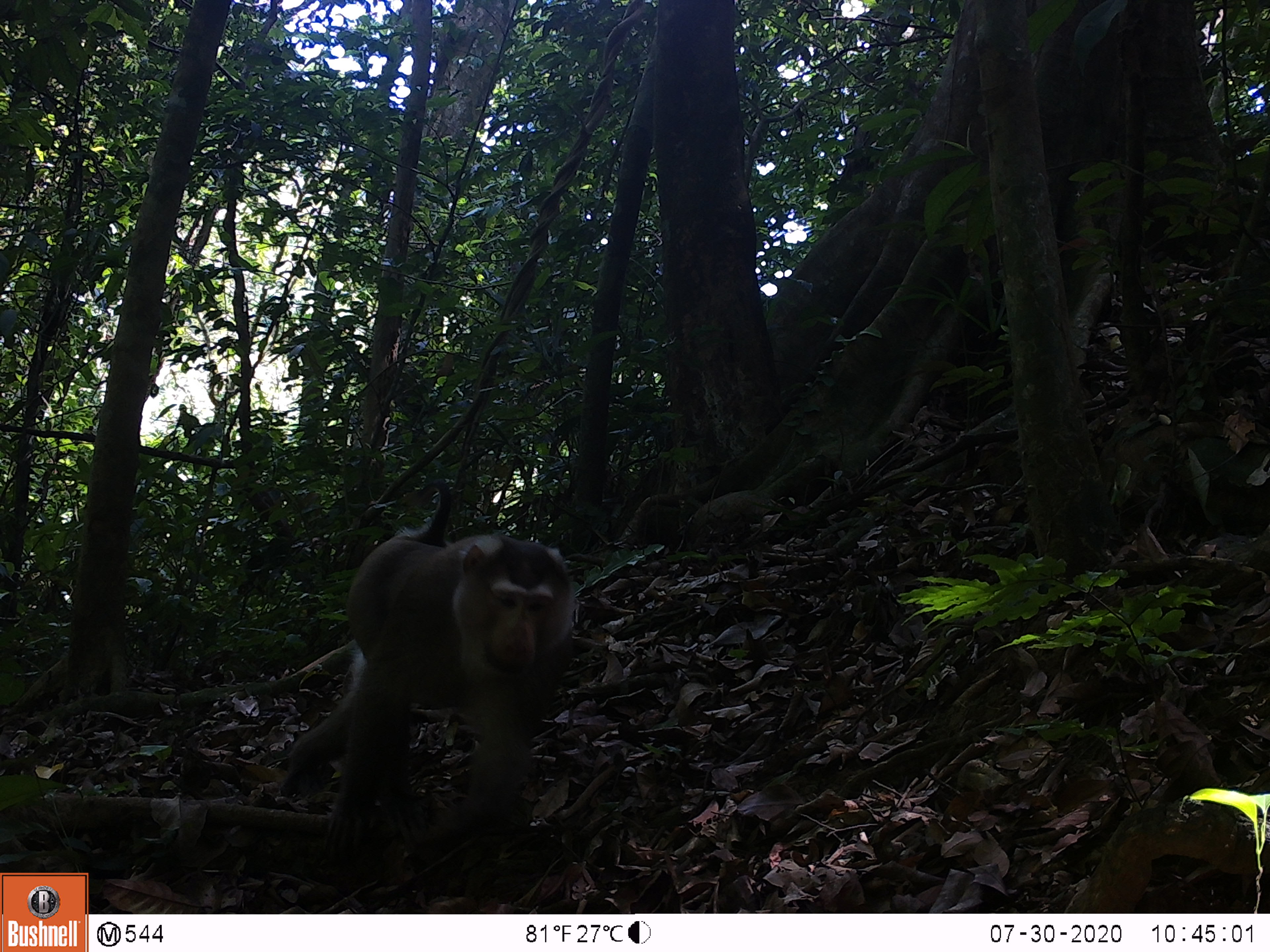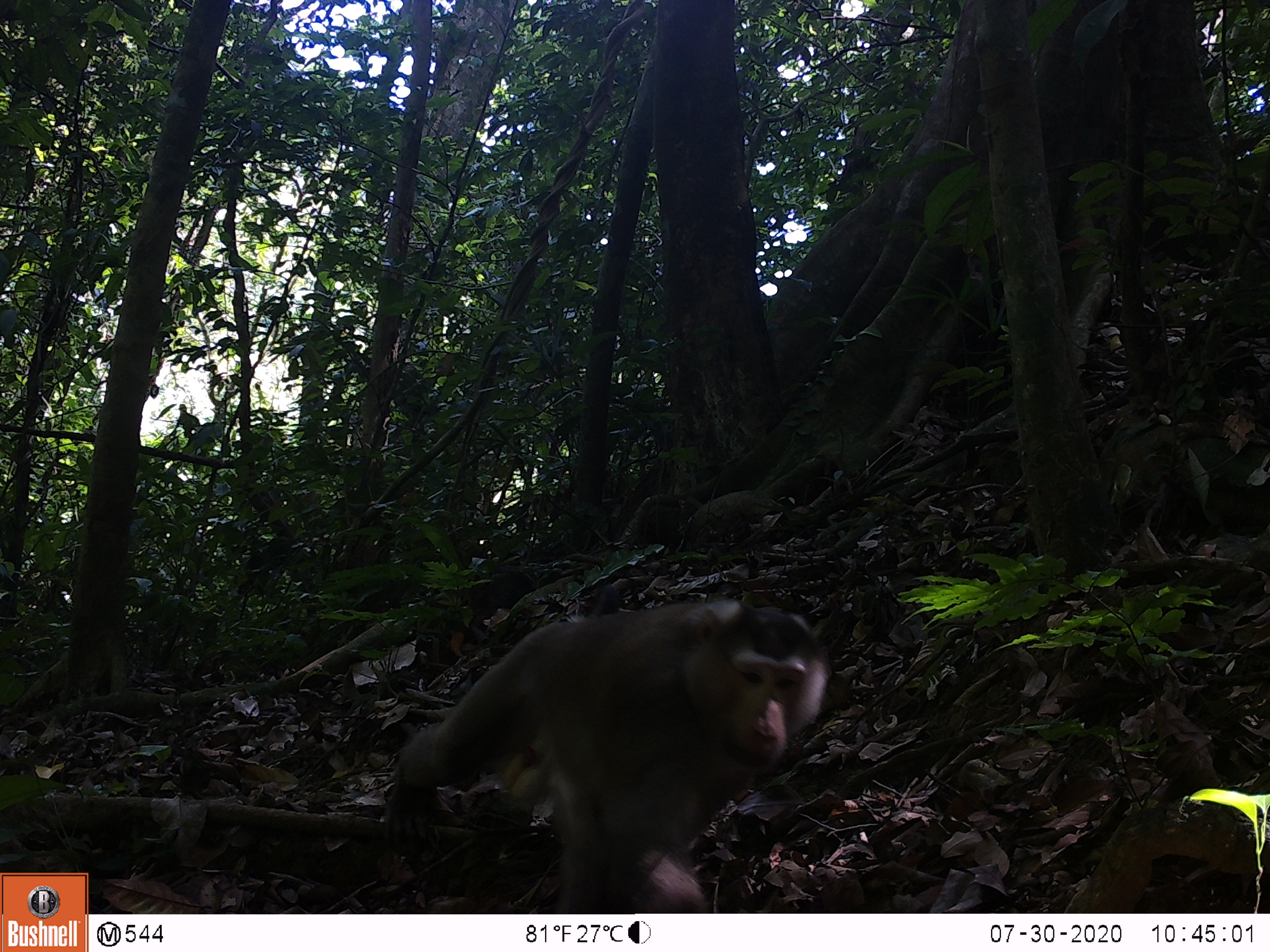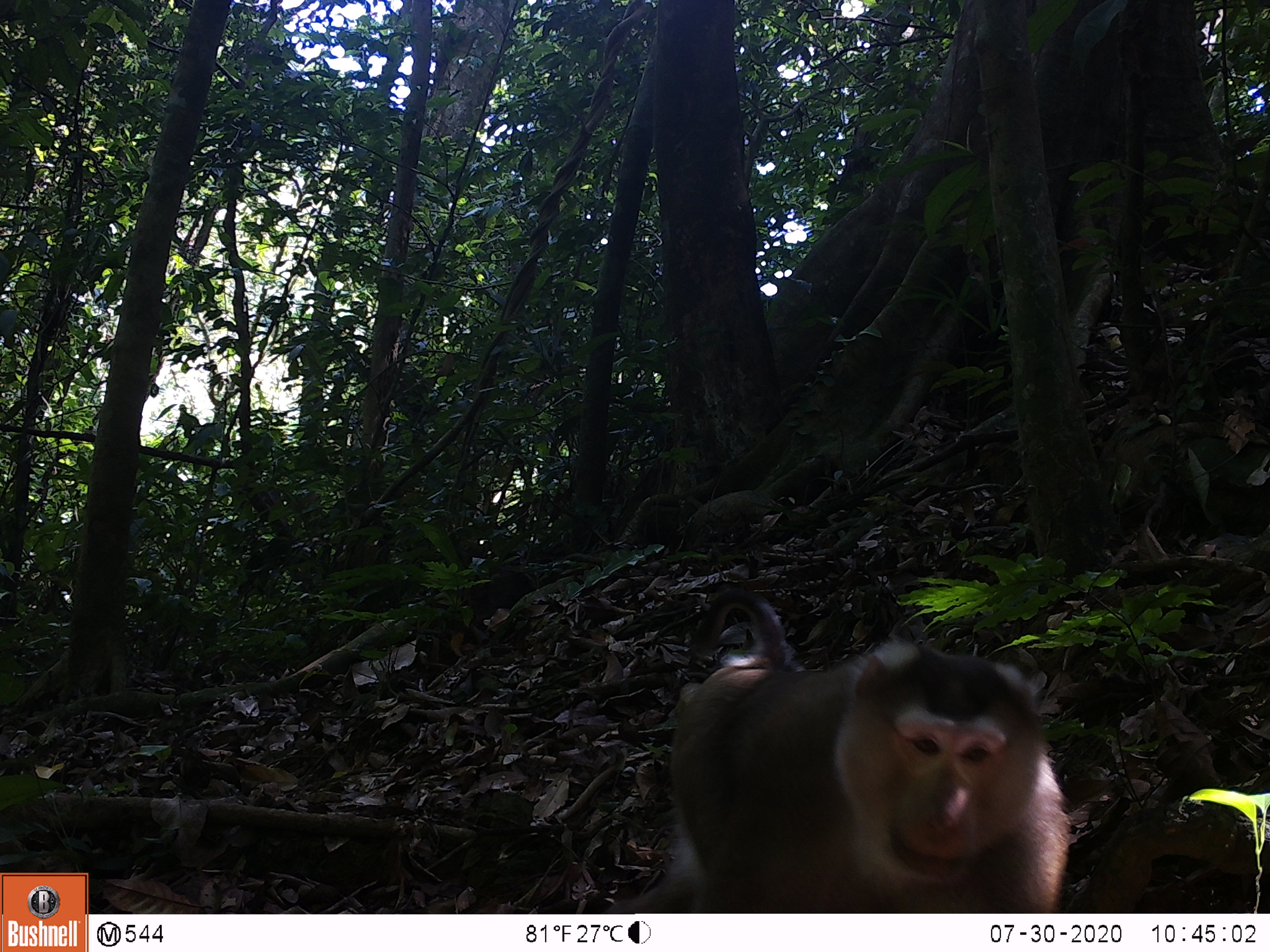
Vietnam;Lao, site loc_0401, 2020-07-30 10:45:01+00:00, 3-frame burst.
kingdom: Animalia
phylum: Chordata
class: Mammalia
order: Primates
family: Cercopithecidae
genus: Macaca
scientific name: Macaca nemestrina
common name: pig-tailed macaque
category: pig tailed macaque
Pig tailed macaque (pig-tailed macaque) (Macaca nemestrina). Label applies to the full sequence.